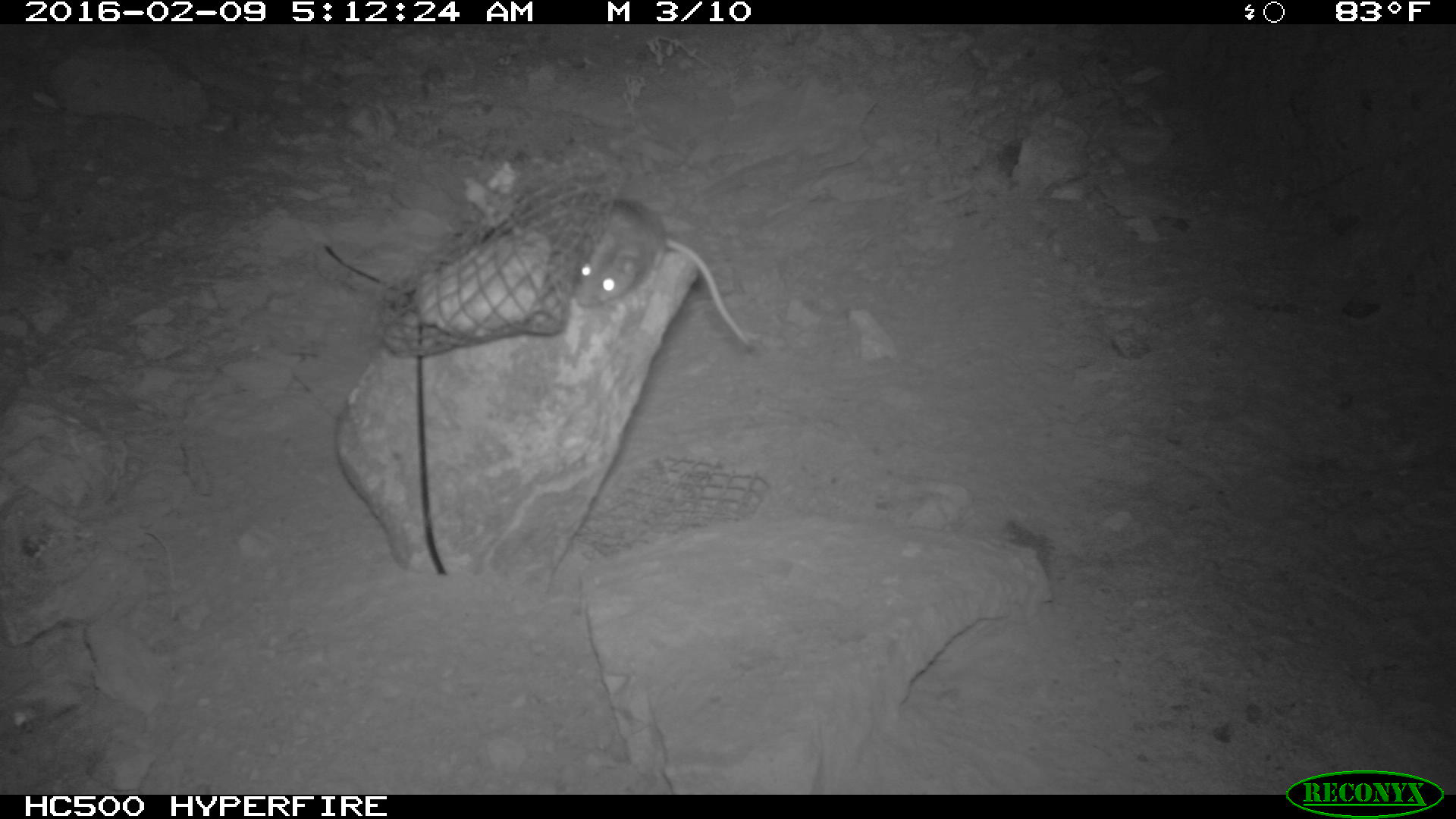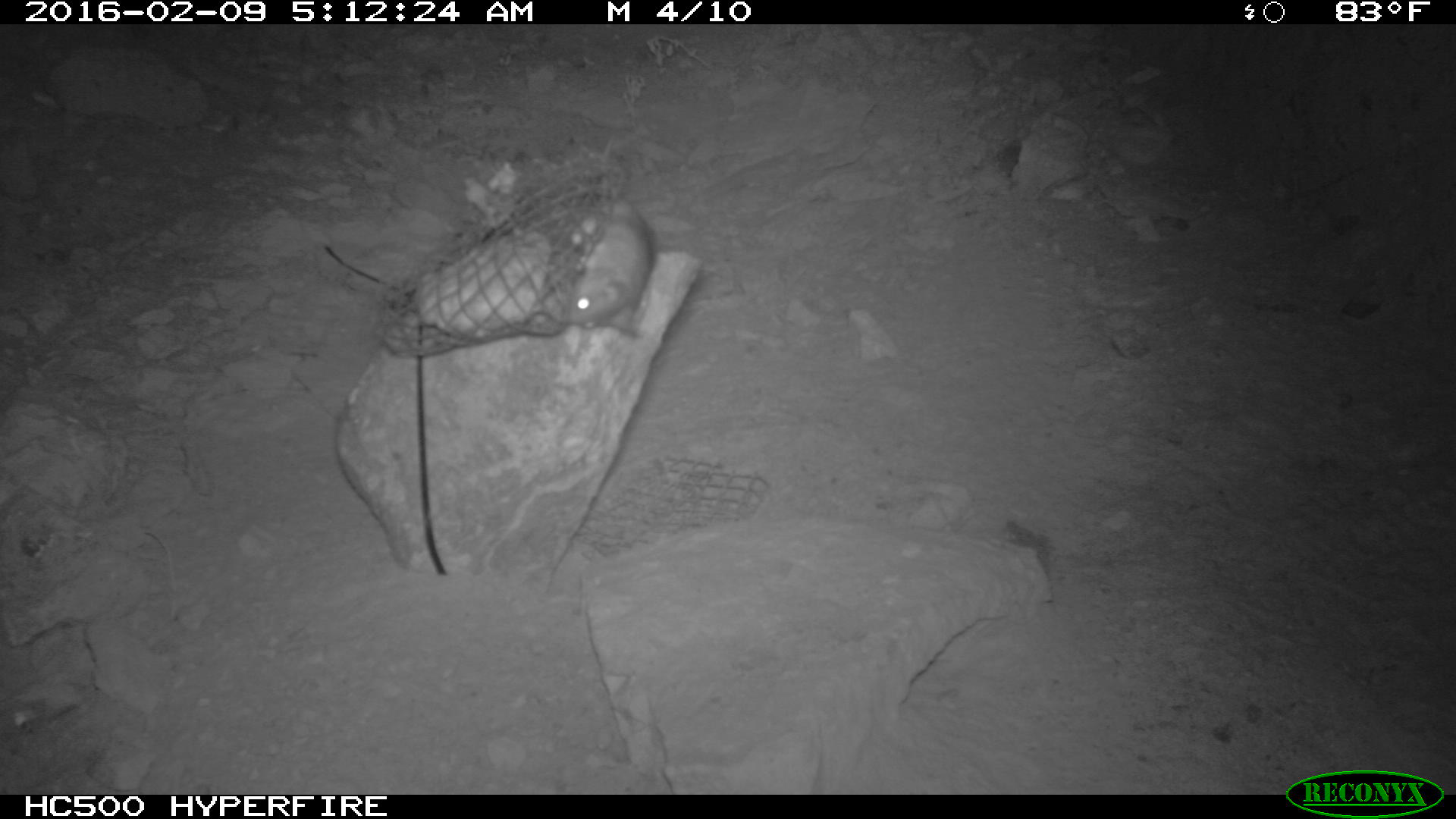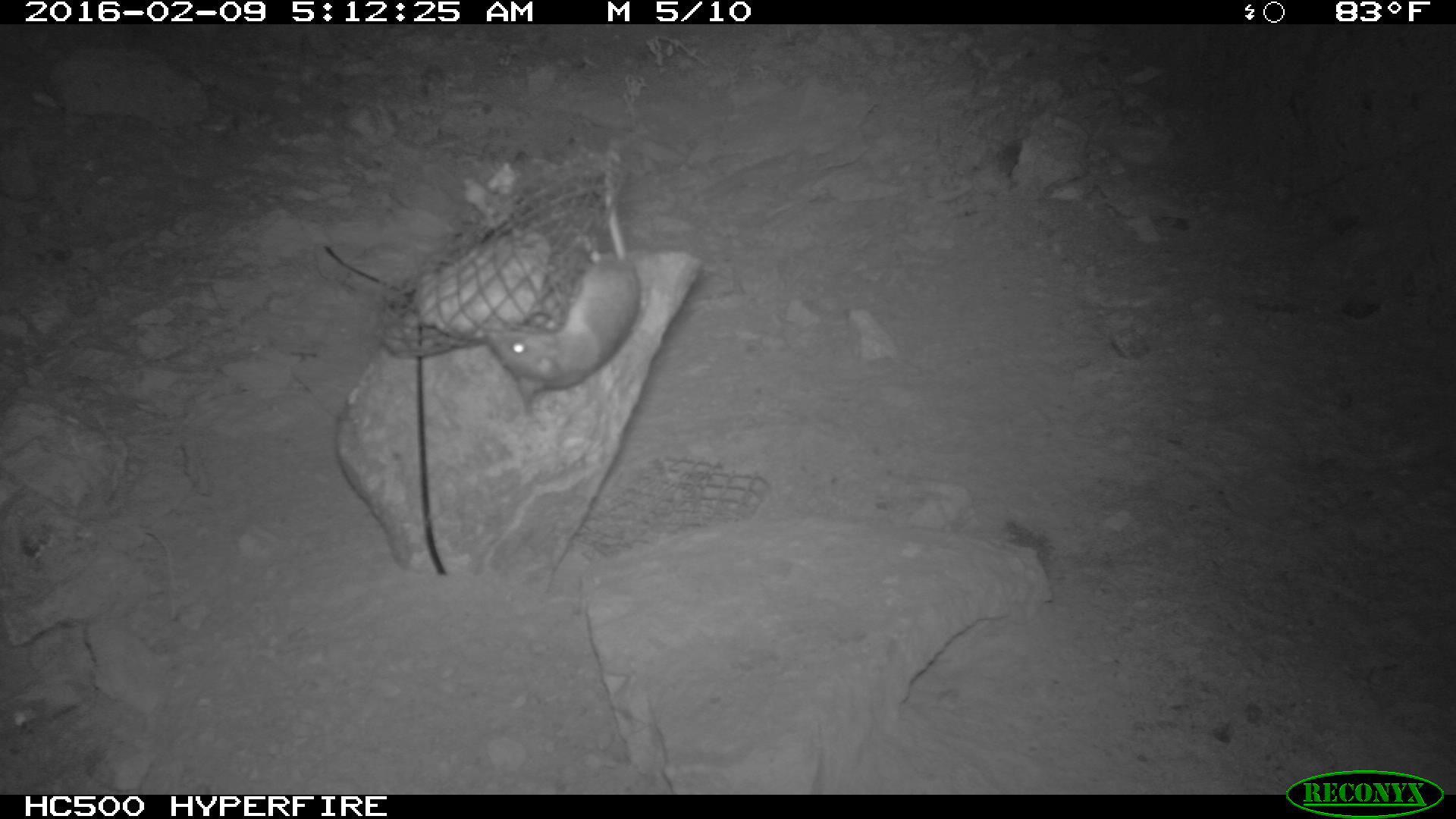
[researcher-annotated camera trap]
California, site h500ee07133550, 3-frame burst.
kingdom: Animalia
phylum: Chordata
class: Mammalia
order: Rodentia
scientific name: Rodentia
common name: rodent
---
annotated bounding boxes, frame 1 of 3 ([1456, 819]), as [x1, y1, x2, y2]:
rodent: [574, 196, 754, 350]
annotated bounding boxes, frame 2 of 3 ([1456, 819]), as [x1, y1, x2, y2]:
rodent: [560, 134, 654, 336]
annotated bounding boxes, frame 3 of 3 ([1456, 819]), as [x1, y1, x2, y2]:
rodent: [486, 133, 639, 413]